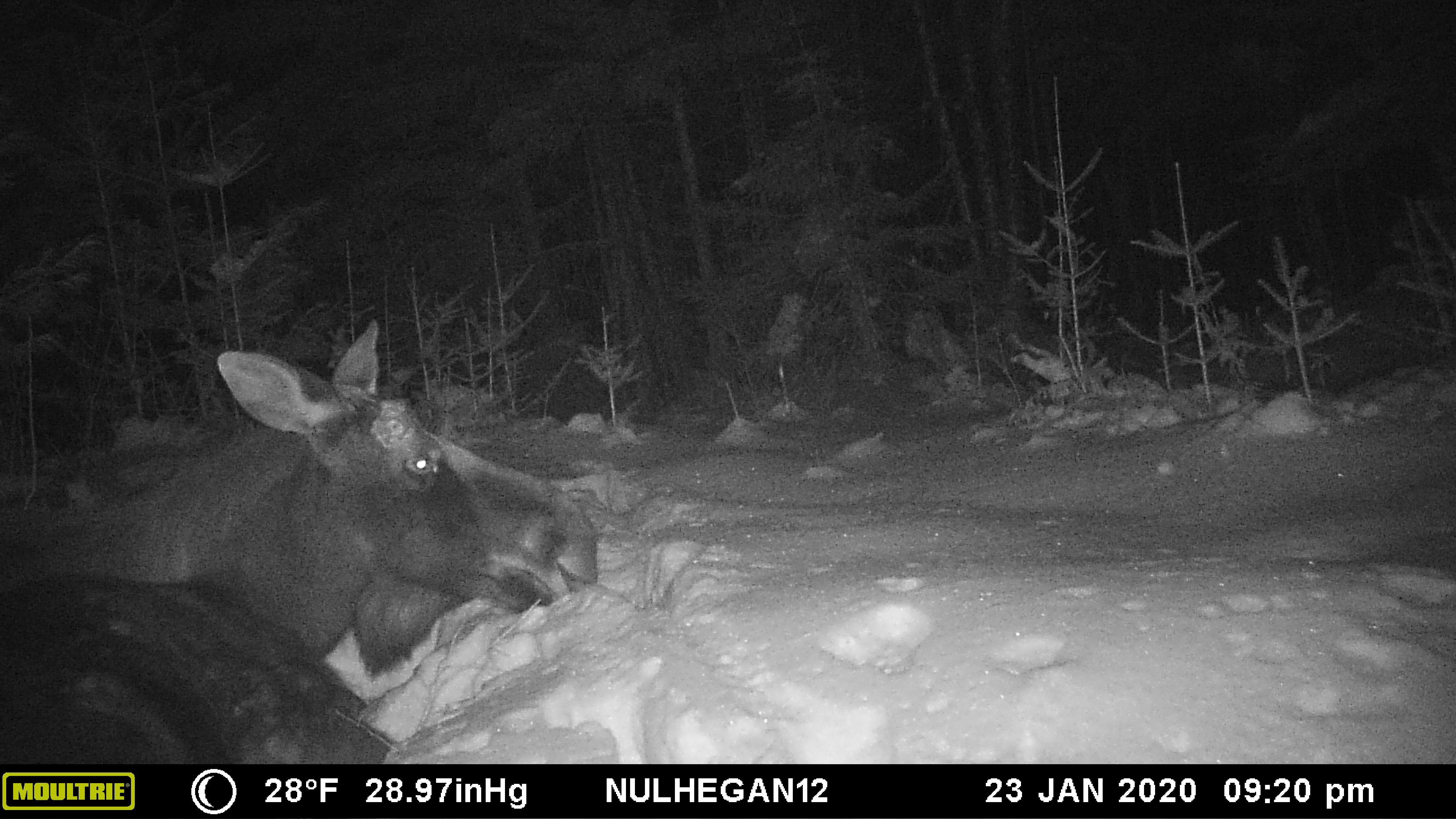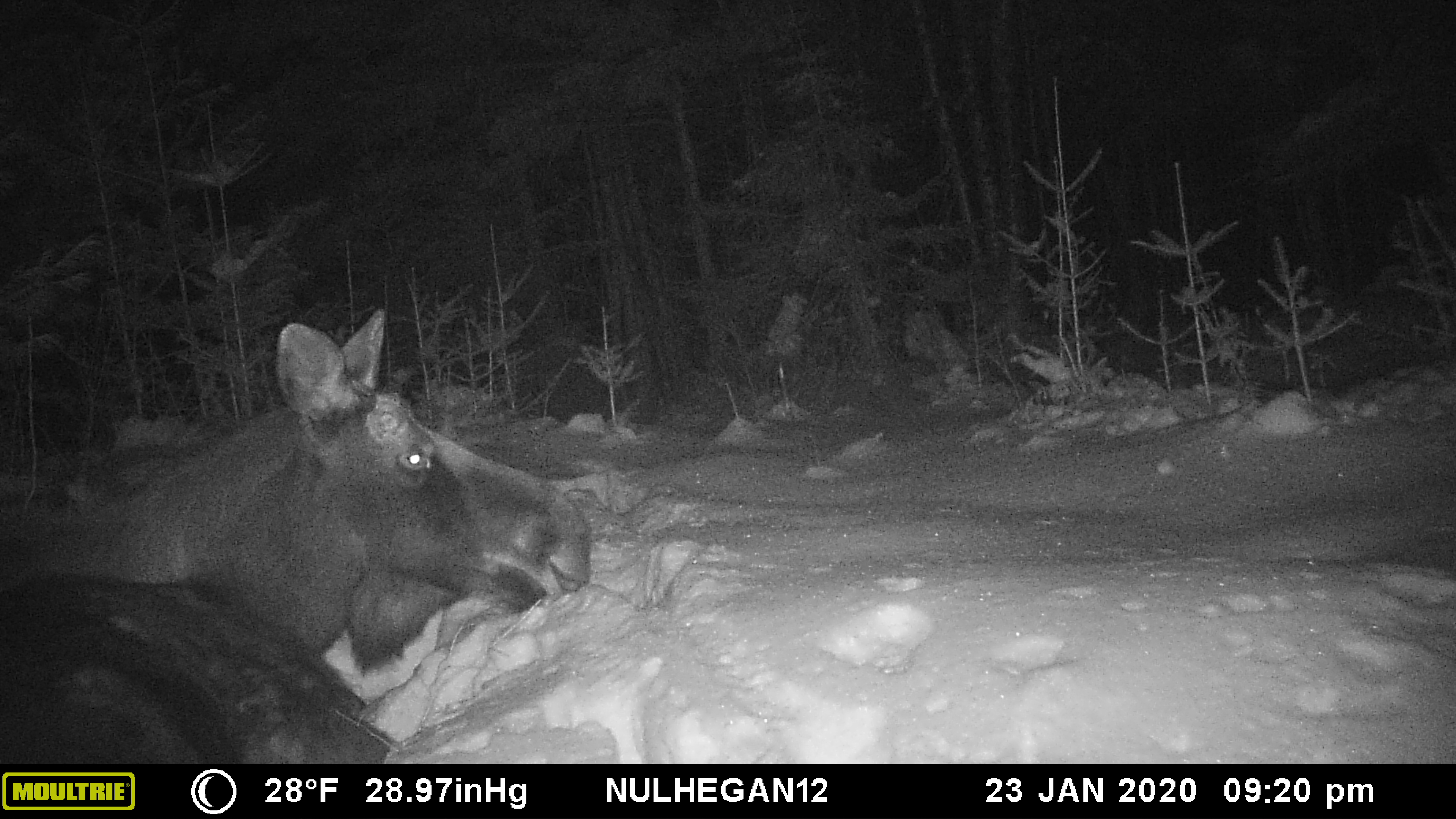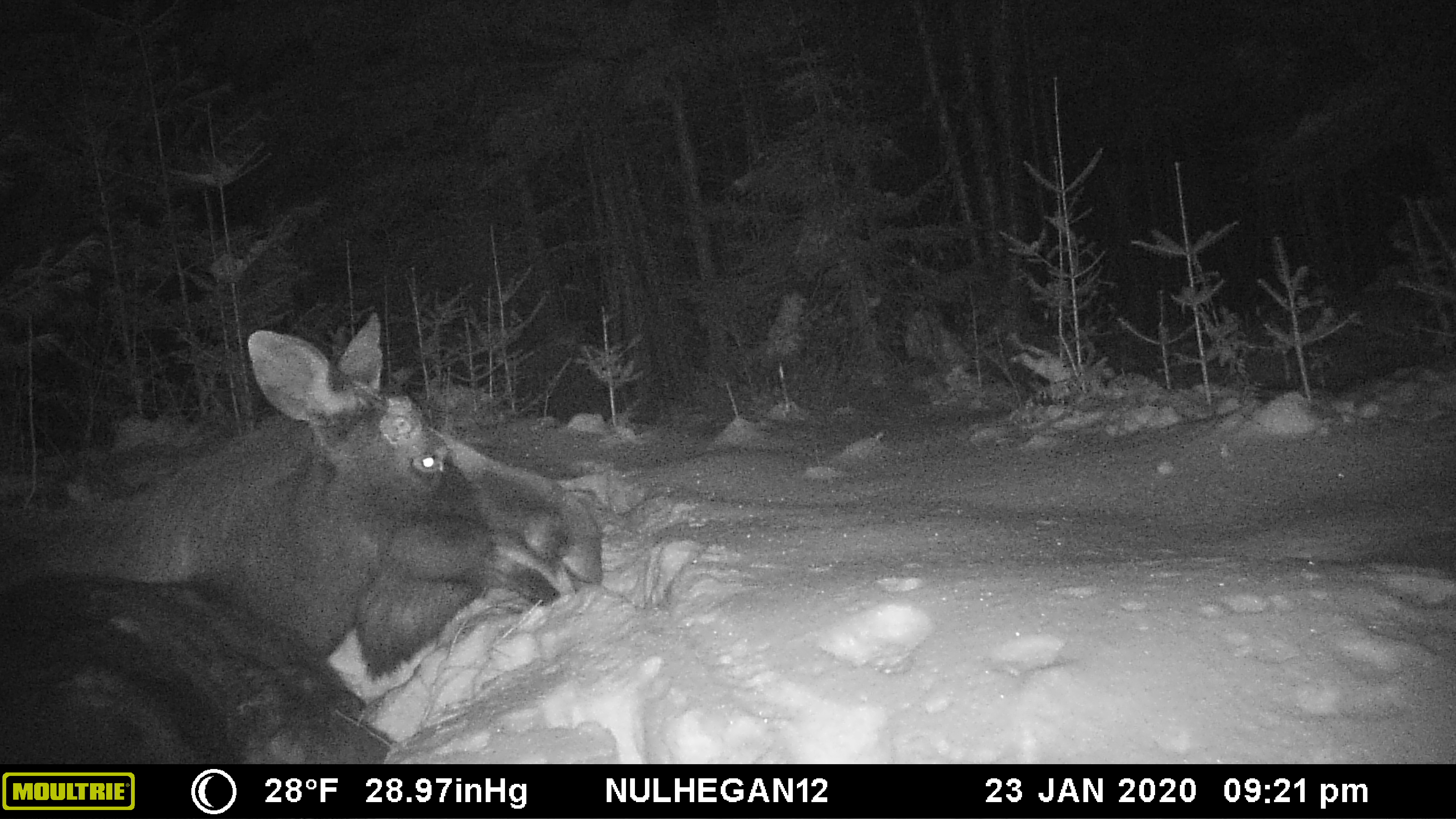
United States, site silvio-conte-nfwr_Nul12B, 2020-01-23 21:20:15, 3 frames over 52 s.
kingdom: Animalia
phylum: Chordata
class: Mammalia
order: Artiodactyla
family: Cervidae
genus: Alces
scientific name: Alces alces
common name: moose